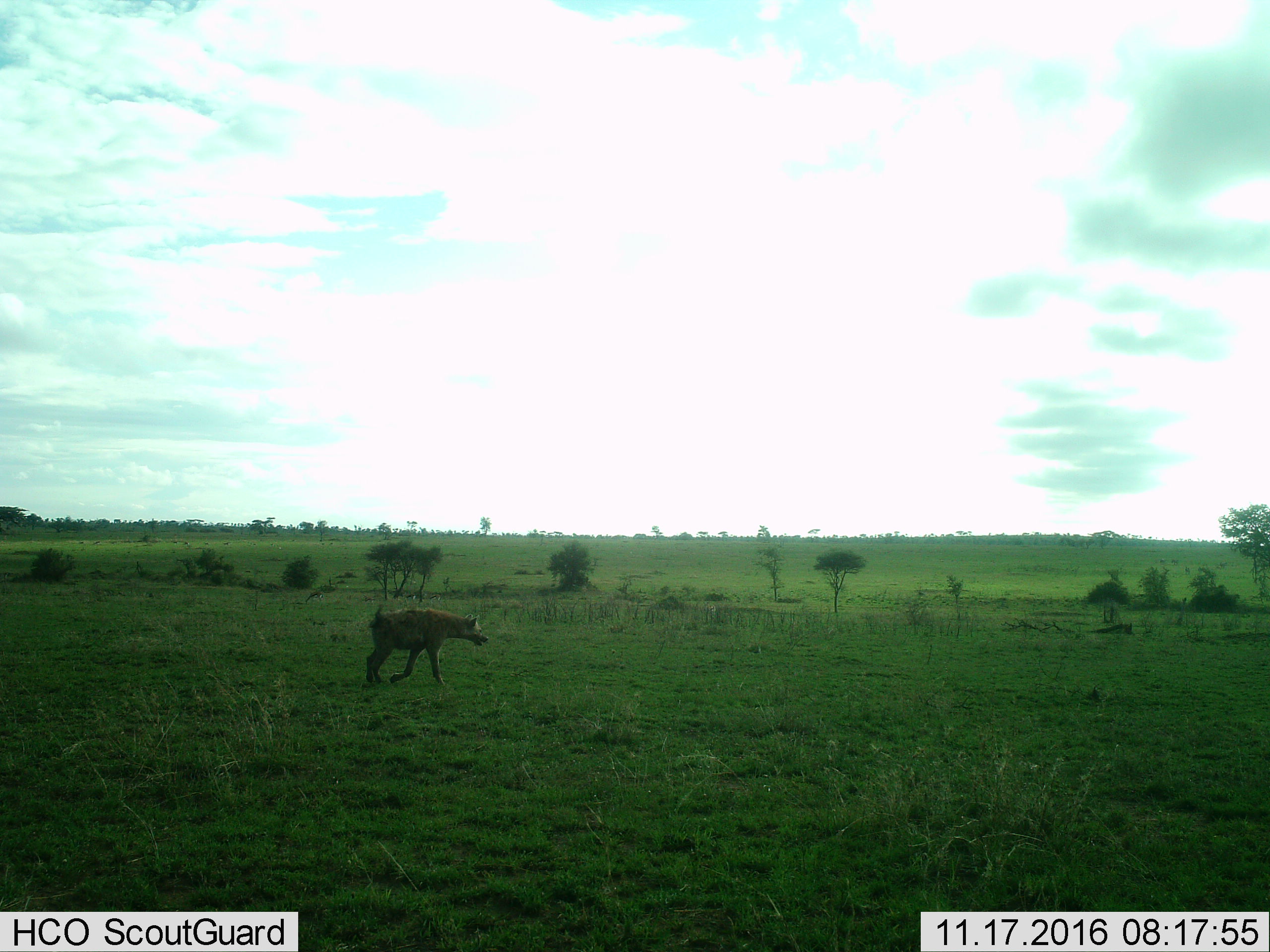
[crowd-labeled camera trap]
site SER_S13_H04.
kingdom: Animalia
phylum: Chordata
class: Mammalia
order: Carnivora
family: Hyaenidae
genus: Crocuta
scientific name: Crocuta crocuta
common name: spotted hyena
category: hyenaspotted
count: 1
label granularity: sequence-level